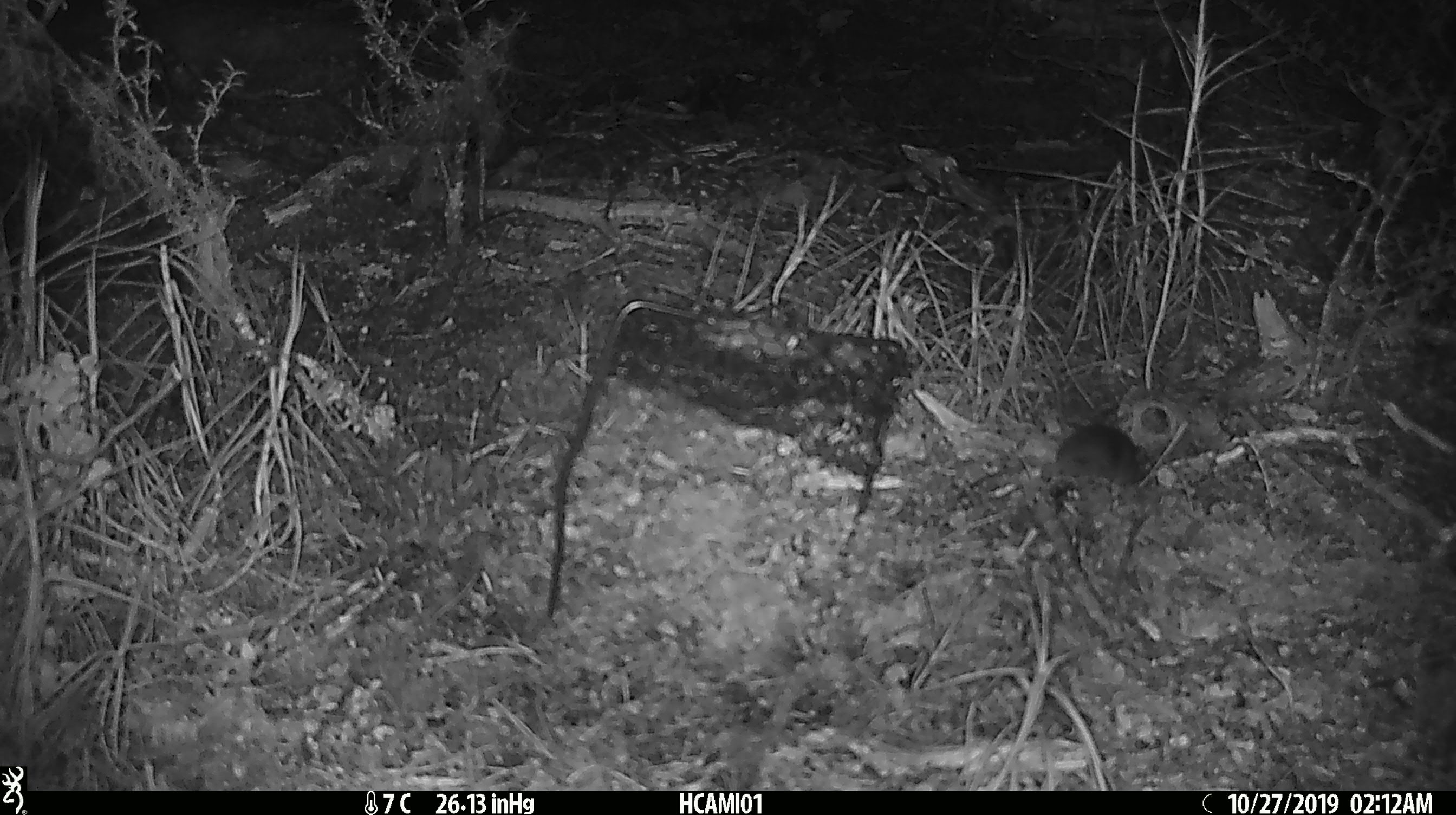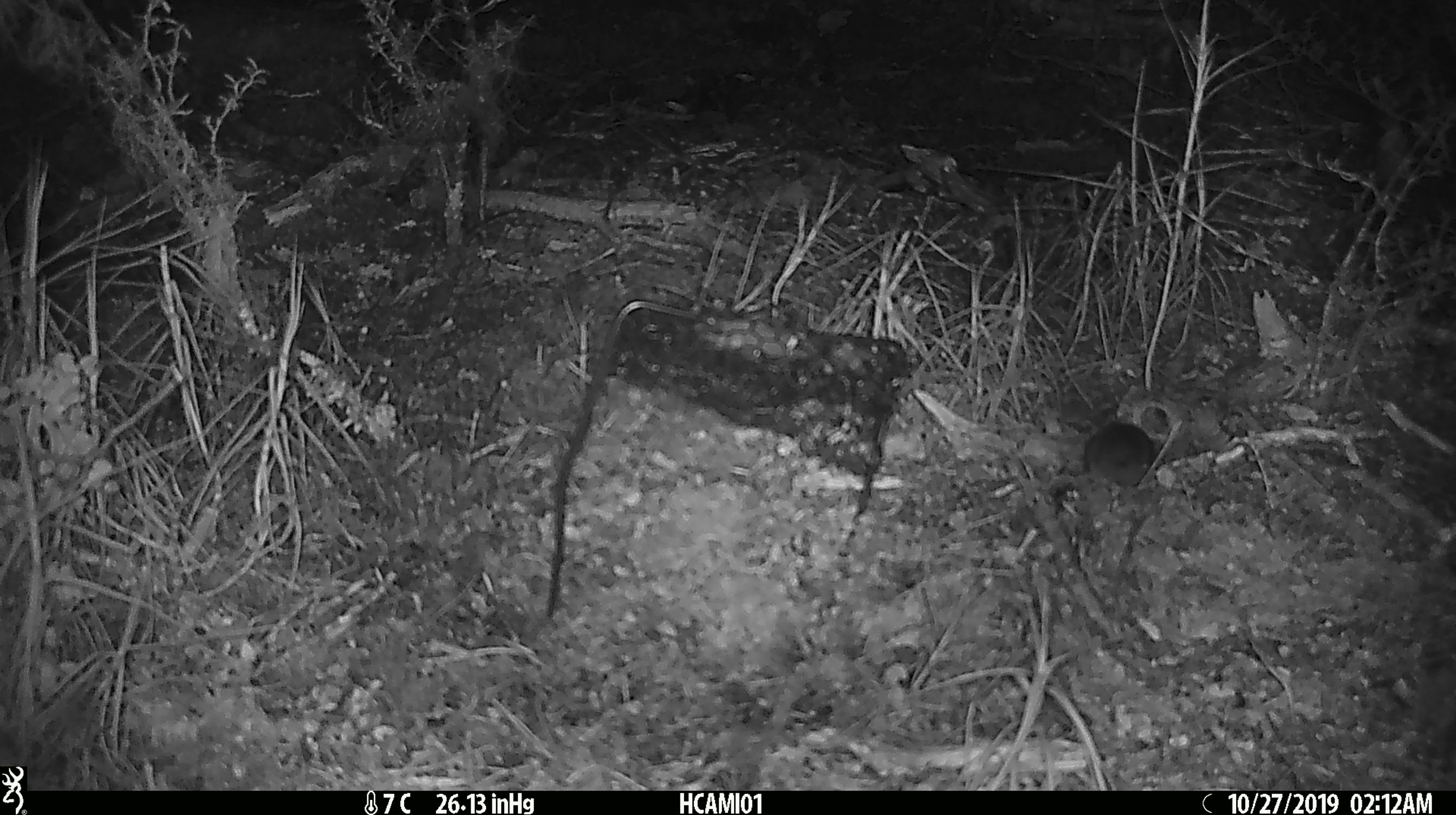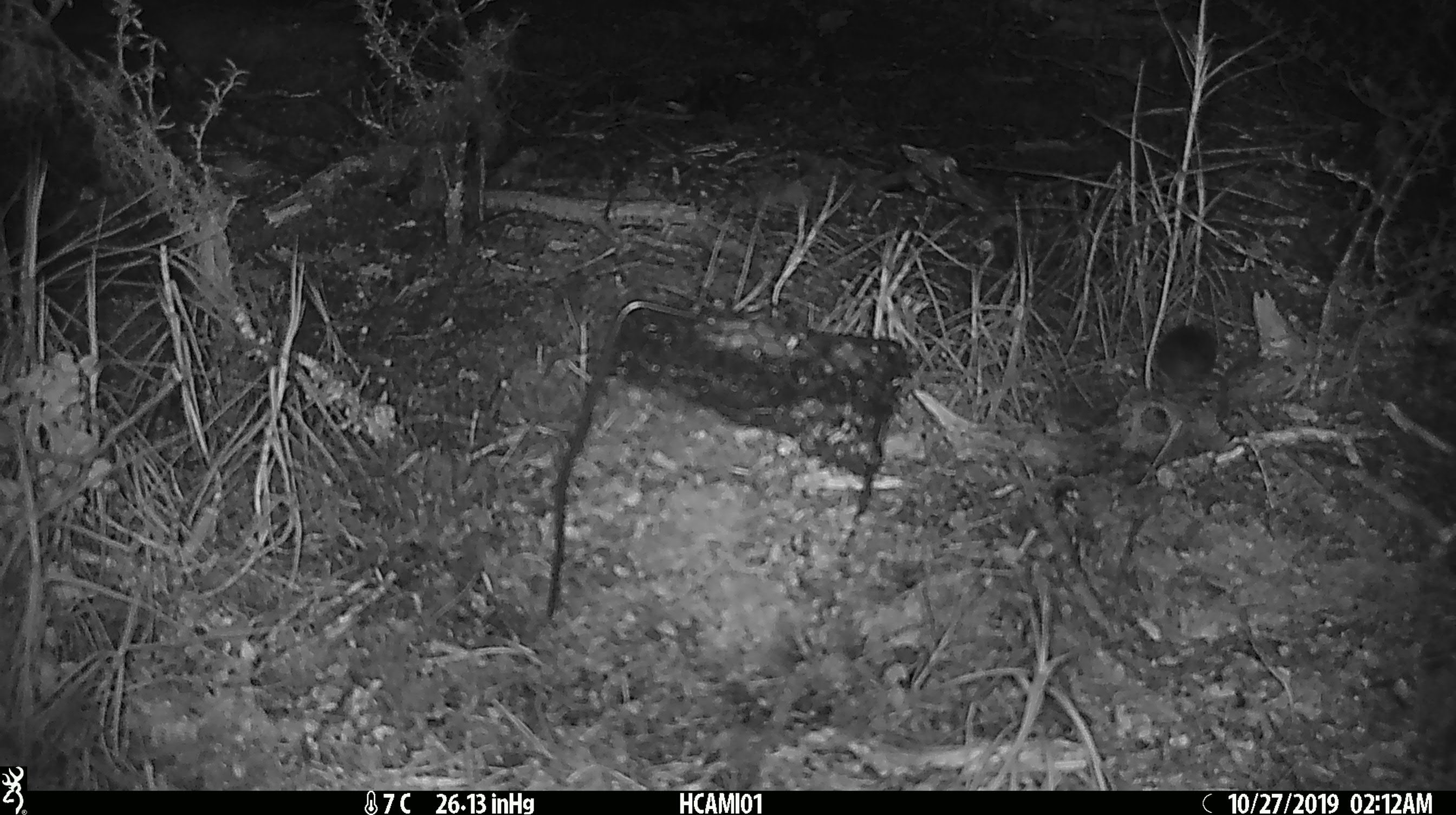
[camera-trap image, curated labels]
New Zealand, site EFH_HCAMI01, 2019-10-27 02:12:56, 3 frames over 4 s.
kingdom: Animalia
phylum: Chordata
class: Mammalia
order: Rodentia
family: Muridae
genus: Mus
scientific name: Mus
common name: mouse